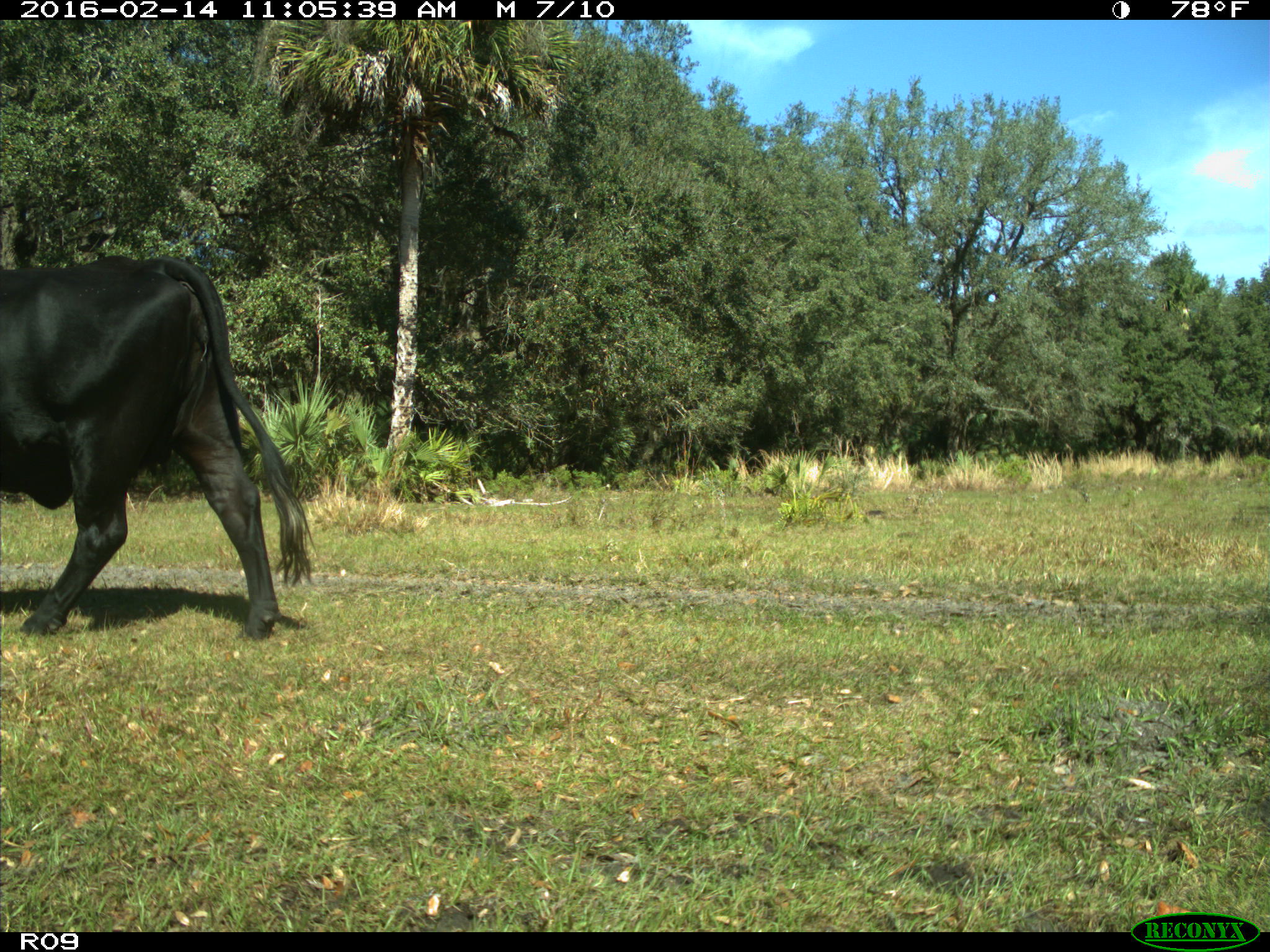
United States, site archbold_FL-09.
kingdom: Animalia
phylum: Chordata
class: Mammalia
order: Artiodactyla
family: Bovidae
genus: Bos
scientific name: Bos taurus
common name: domestic cow